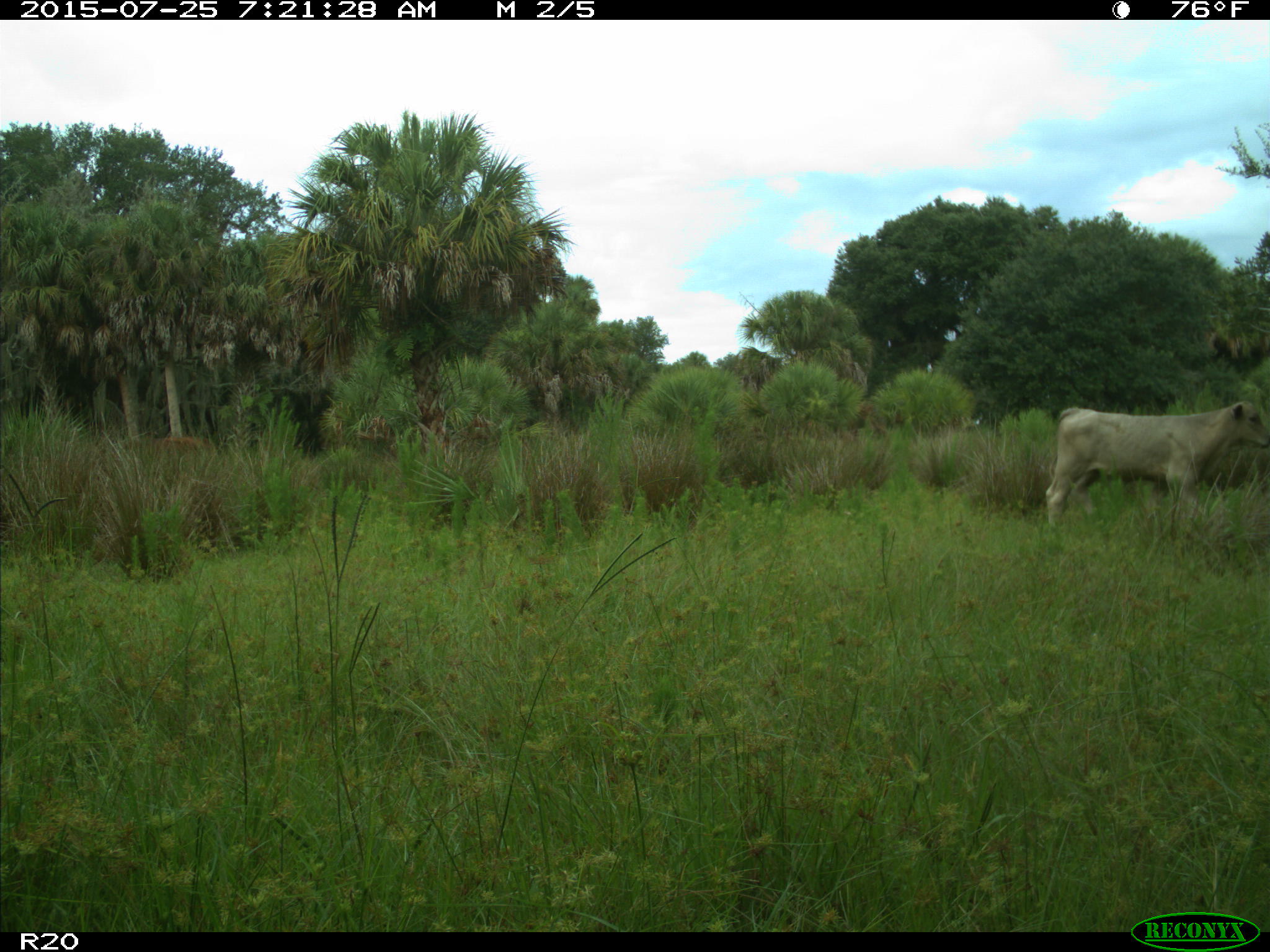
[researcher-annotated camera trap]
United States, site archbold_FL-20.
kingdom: Animalia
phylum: Chordata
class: Mammalia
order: Artiodactyla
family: Bovidae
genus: Bos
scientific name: Bos taurus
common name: domestic cow